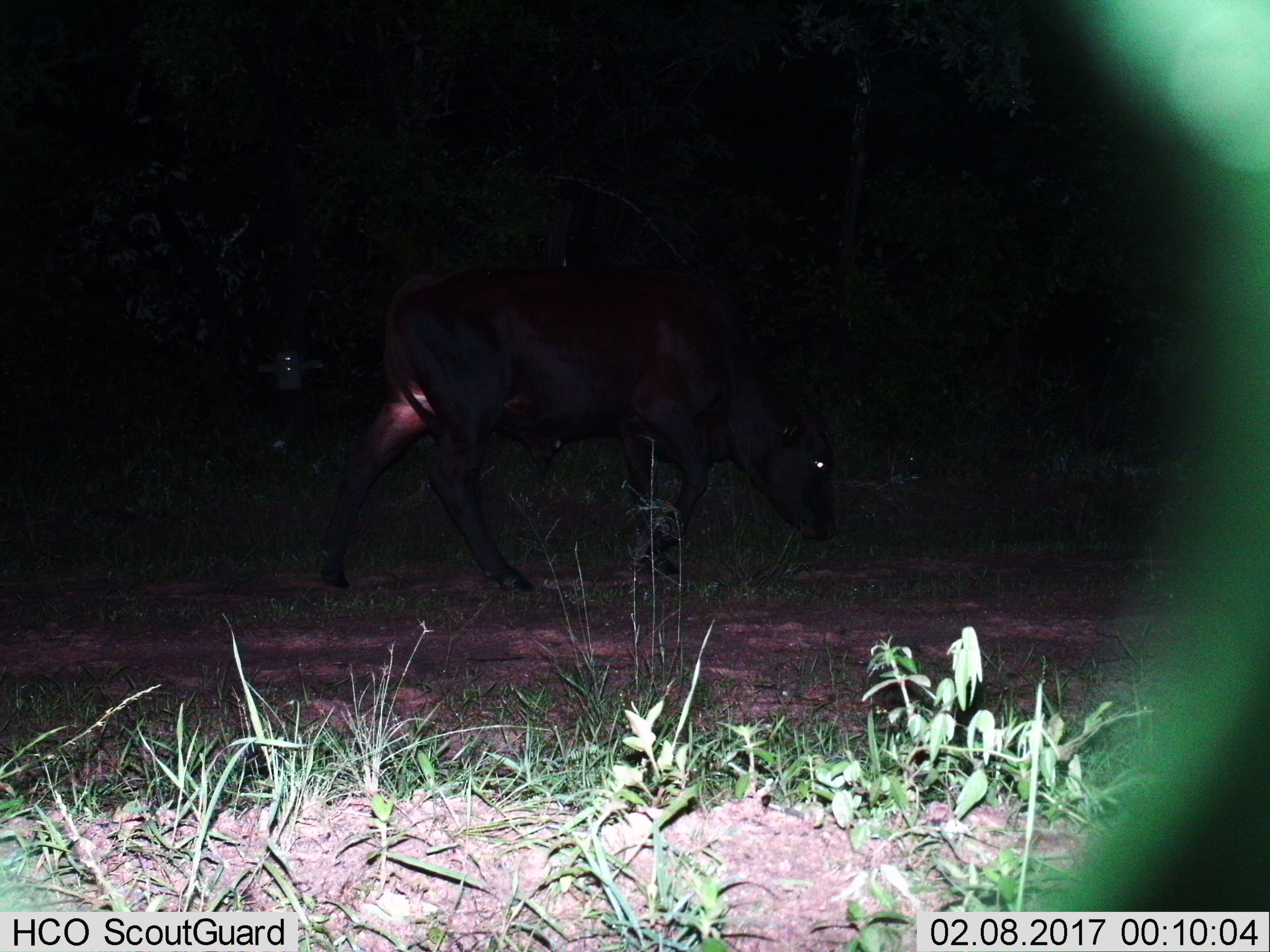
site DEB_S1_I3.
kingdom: Animalia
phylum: Chordata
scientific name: Vertebrata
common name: domestic animal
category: domesticanimal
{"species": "domesticanimal (domestic animal) (Vertebrata)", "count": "1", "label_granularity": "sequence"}